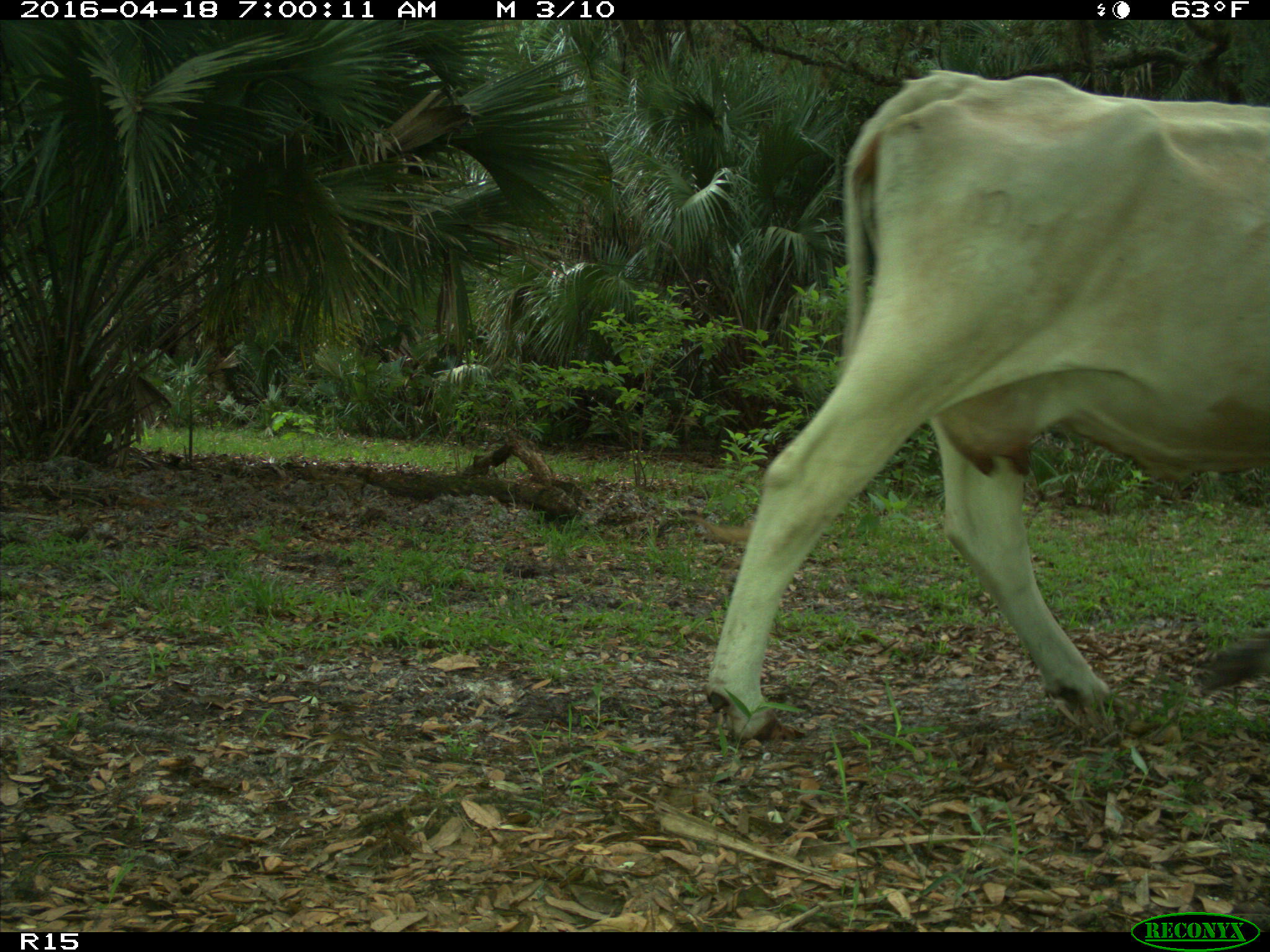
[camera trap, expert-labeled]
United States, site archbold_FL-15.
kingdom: Animalia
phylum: Chordata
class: Mammalia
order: Artiodactyla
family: Bovidae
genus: Bos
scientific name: Bos taurus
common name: domestic cow